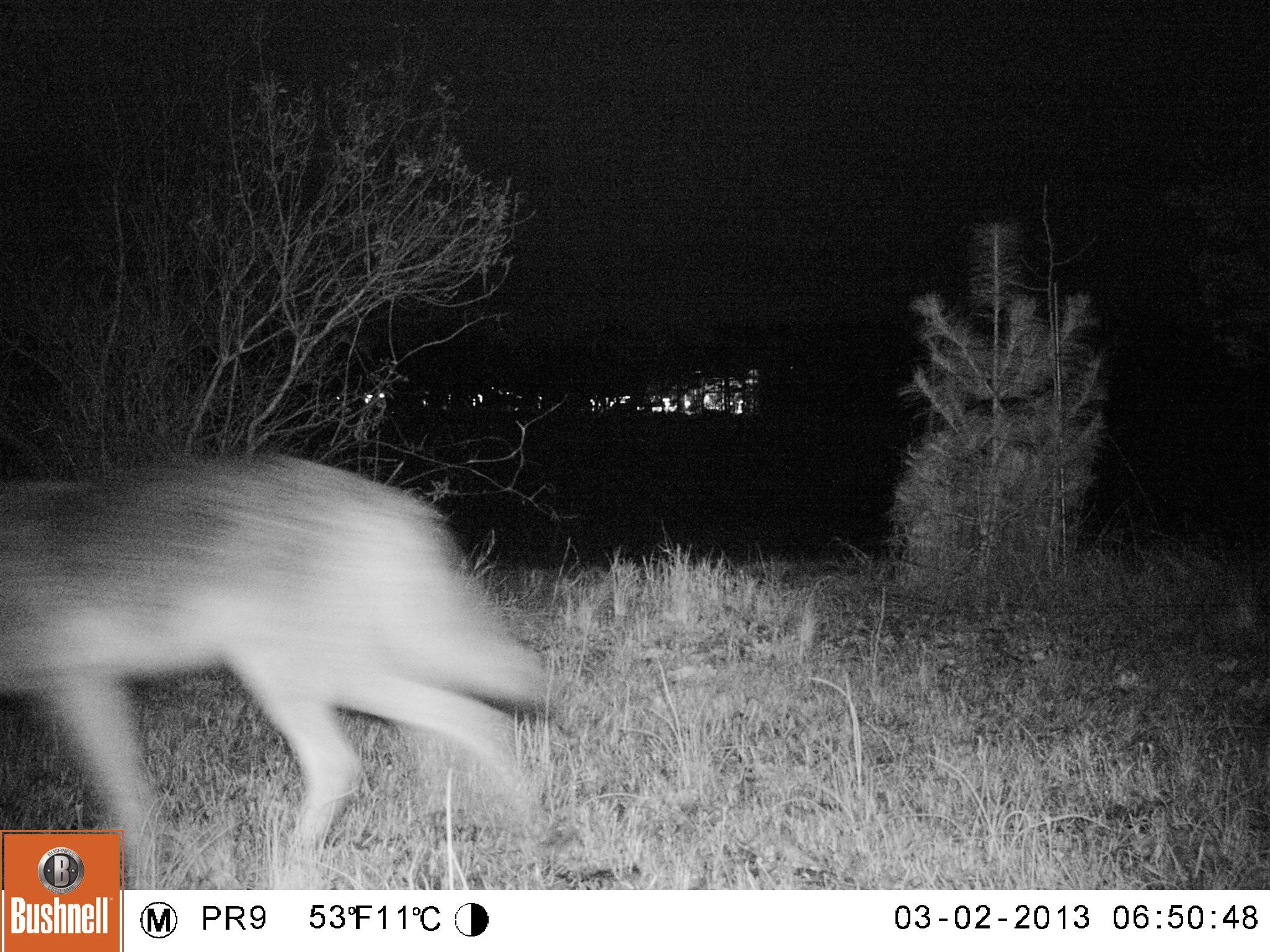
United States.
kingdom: Animalia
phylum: Chordata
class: Mammalia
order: Carnivora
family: Canidae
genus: Canis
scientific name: Canis latrans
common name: coyote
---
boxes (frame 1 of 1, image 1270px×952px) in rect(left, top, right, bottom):
Coyote: rect(3, 446, 565, 871)